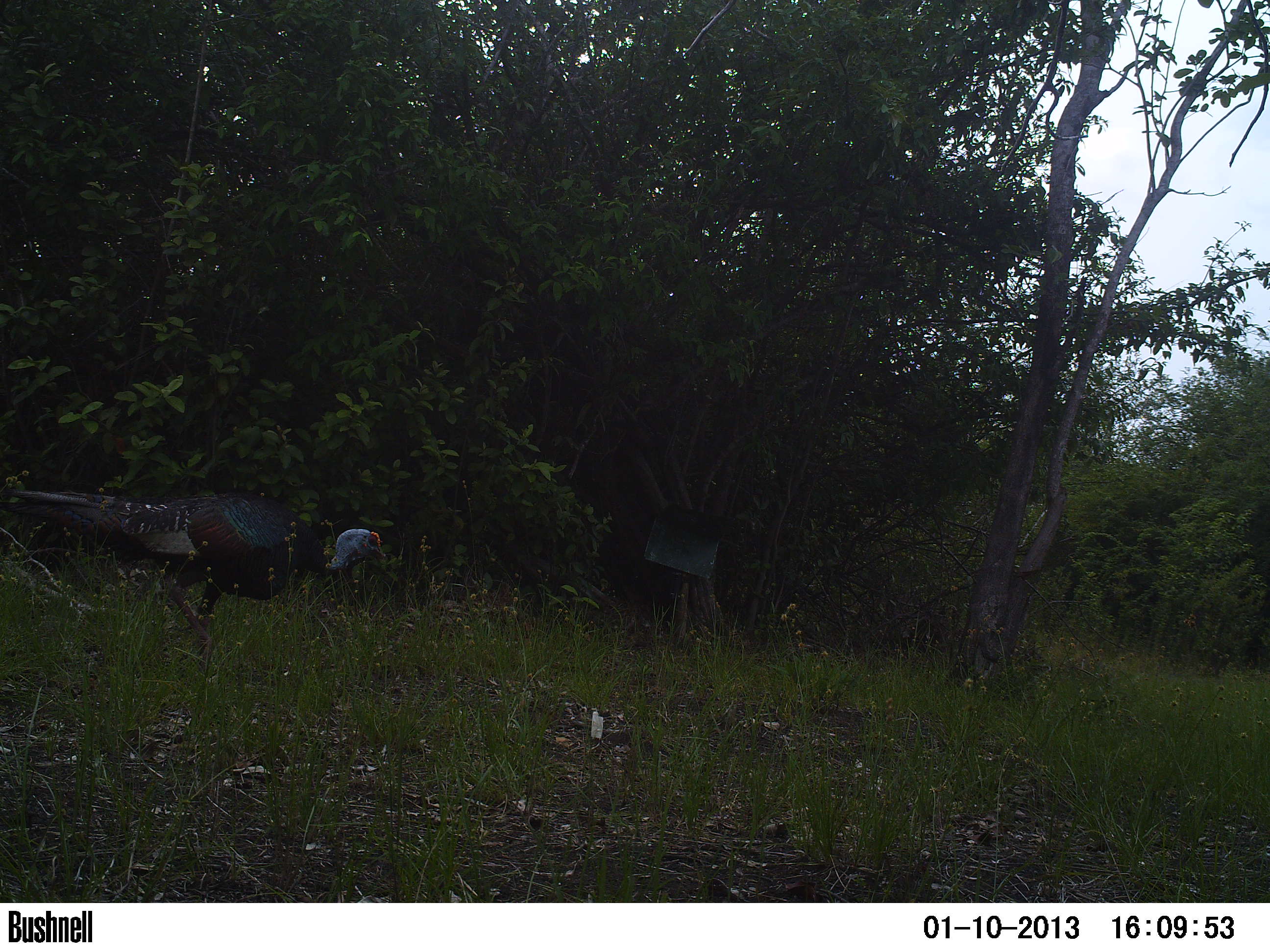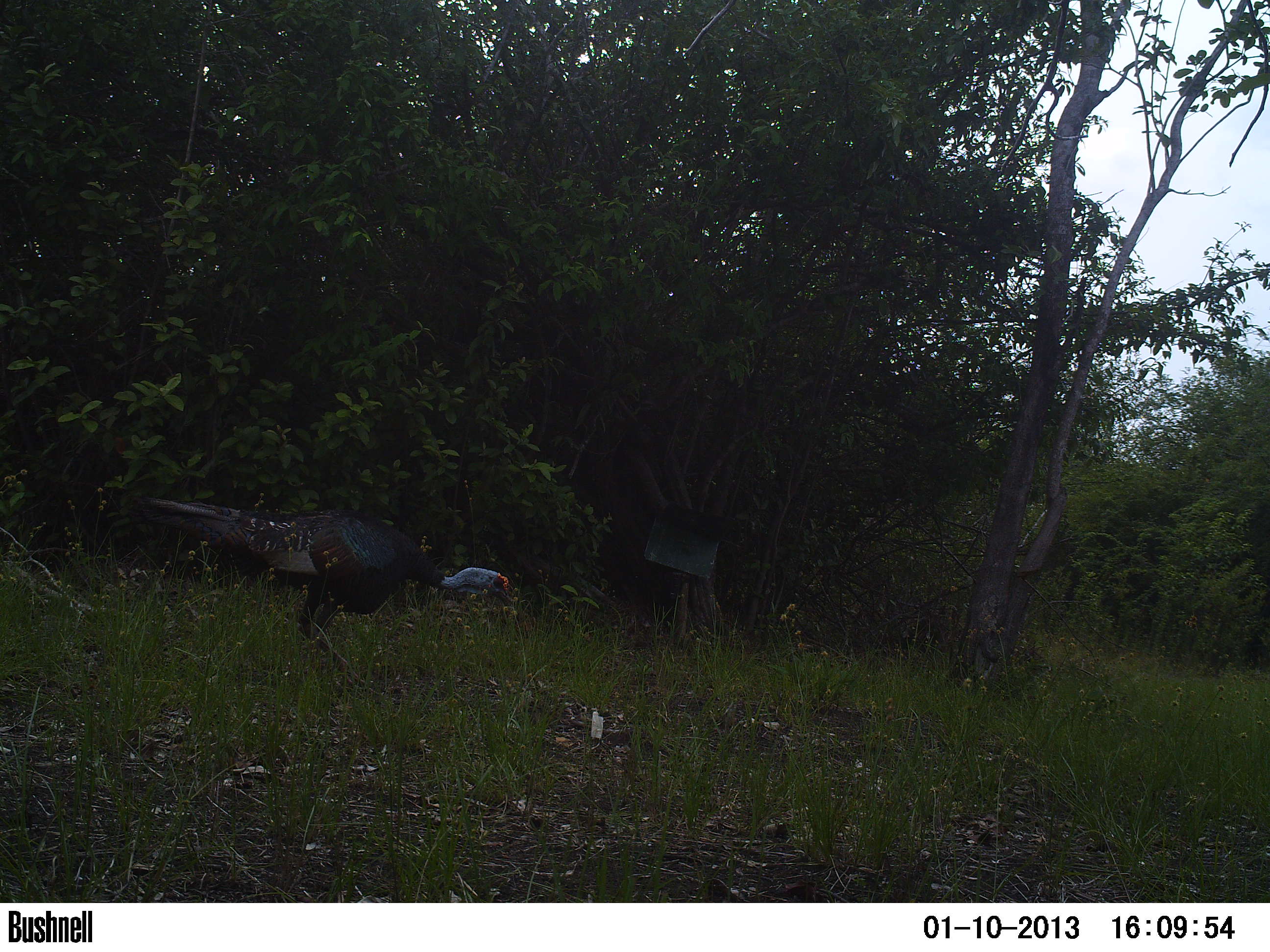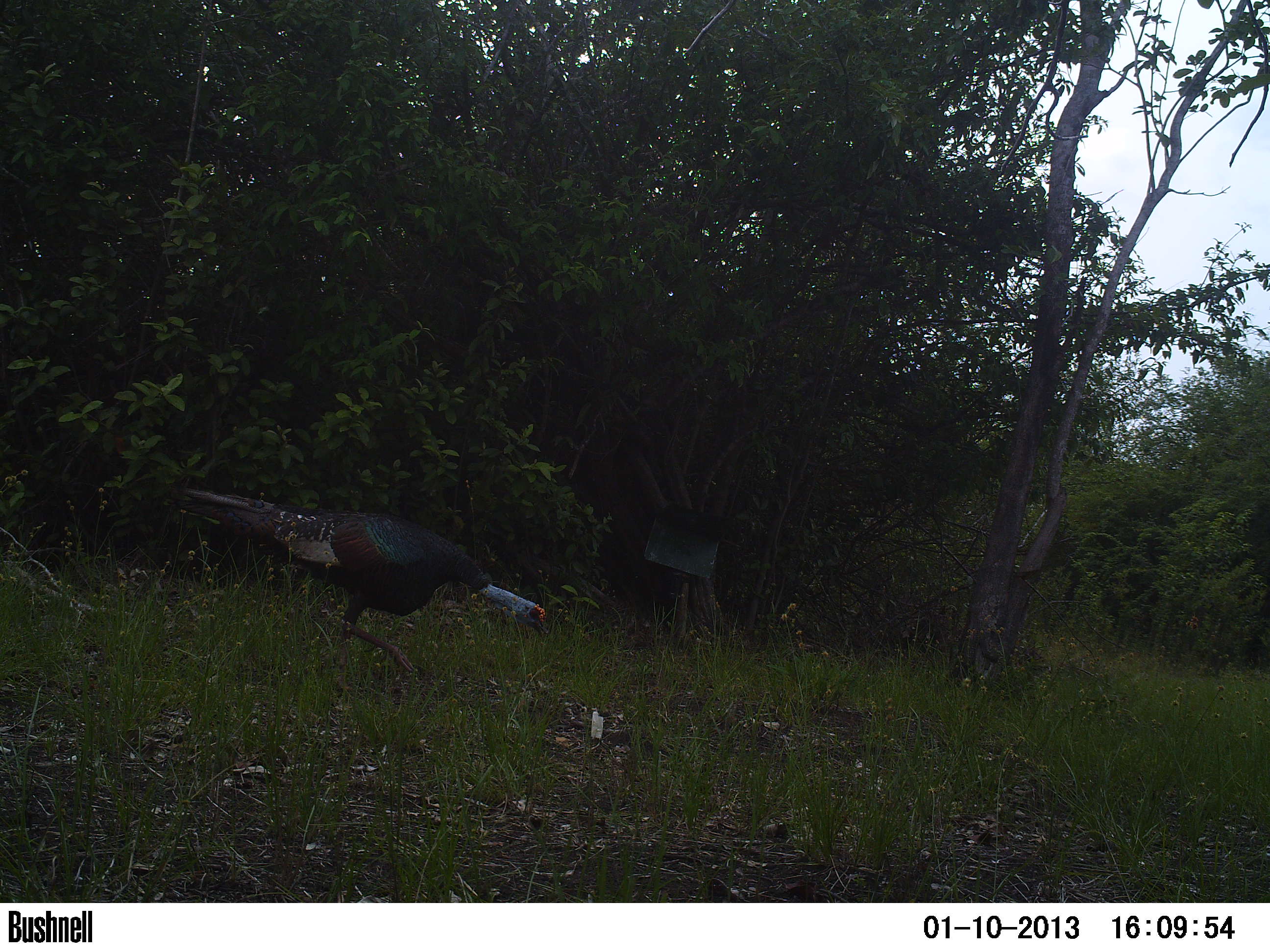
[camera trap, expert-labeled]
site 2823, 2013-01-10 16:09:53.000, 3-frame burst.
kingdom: Animalia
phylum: Chordata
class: Aves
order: Galliformes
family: Phasianidae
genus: Meleagris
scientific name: Meleagris ocellata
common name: ocellated turkey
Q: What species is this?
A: Meleagris ocellata (ocellated turkey).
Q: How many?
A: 1.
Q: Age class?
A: Adult.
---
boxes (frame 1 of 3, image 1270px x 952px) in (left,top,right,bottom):
meleagris ocellata: (0,487,386,671)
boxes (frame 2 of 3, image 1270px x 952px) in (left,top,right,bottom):
meleagris ocellata: (130,495,517,695)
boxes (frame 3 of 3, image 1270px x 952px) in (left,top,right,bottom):
meleagris ocellata: (169,484,548,693)